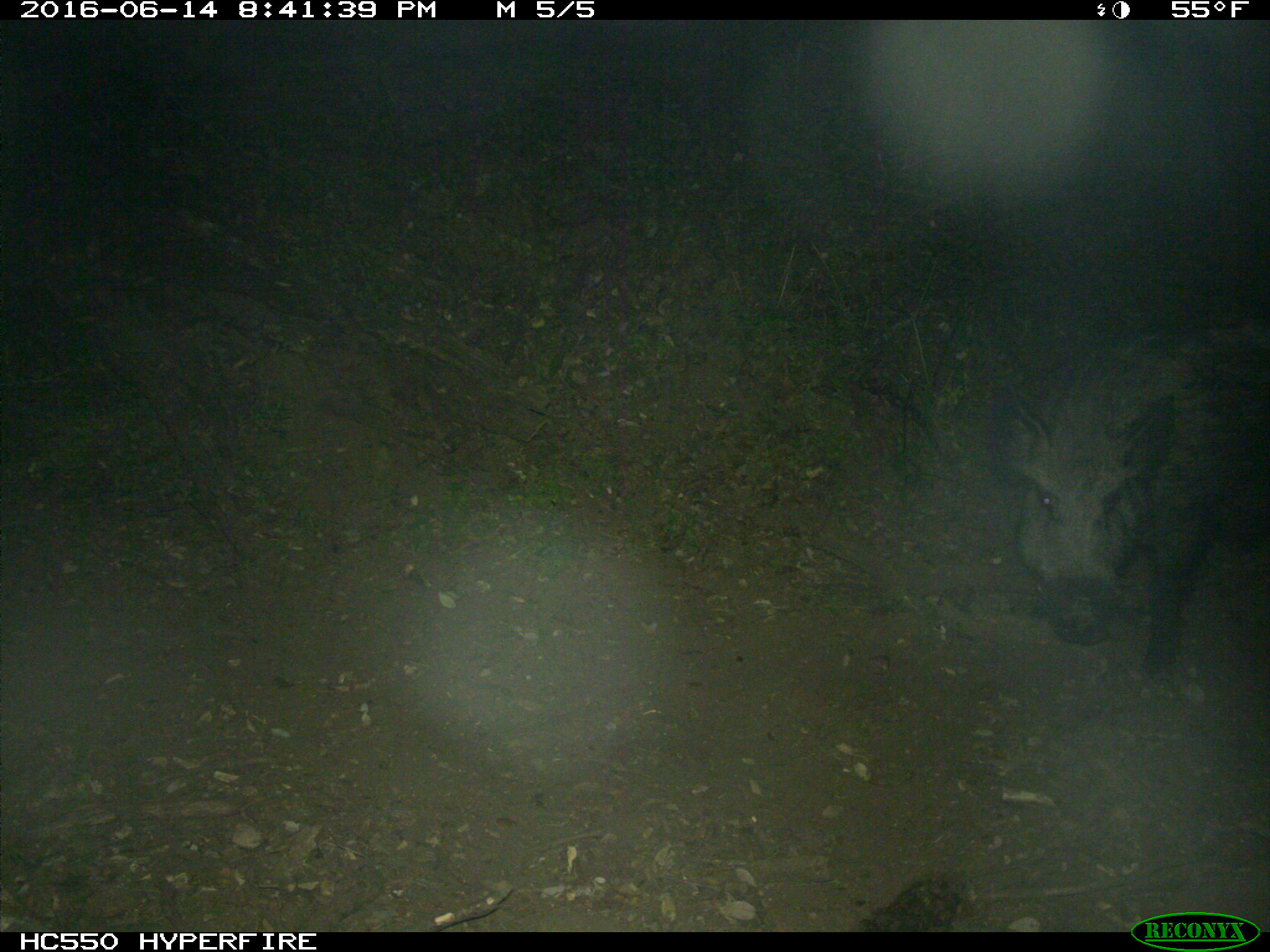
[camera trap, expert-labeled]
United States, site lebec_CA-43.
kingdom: Animalia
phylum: Chordata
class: Mammalia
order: Artiodactyla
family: Suidae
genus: Sus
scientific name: Sus scrofa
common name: wild boar